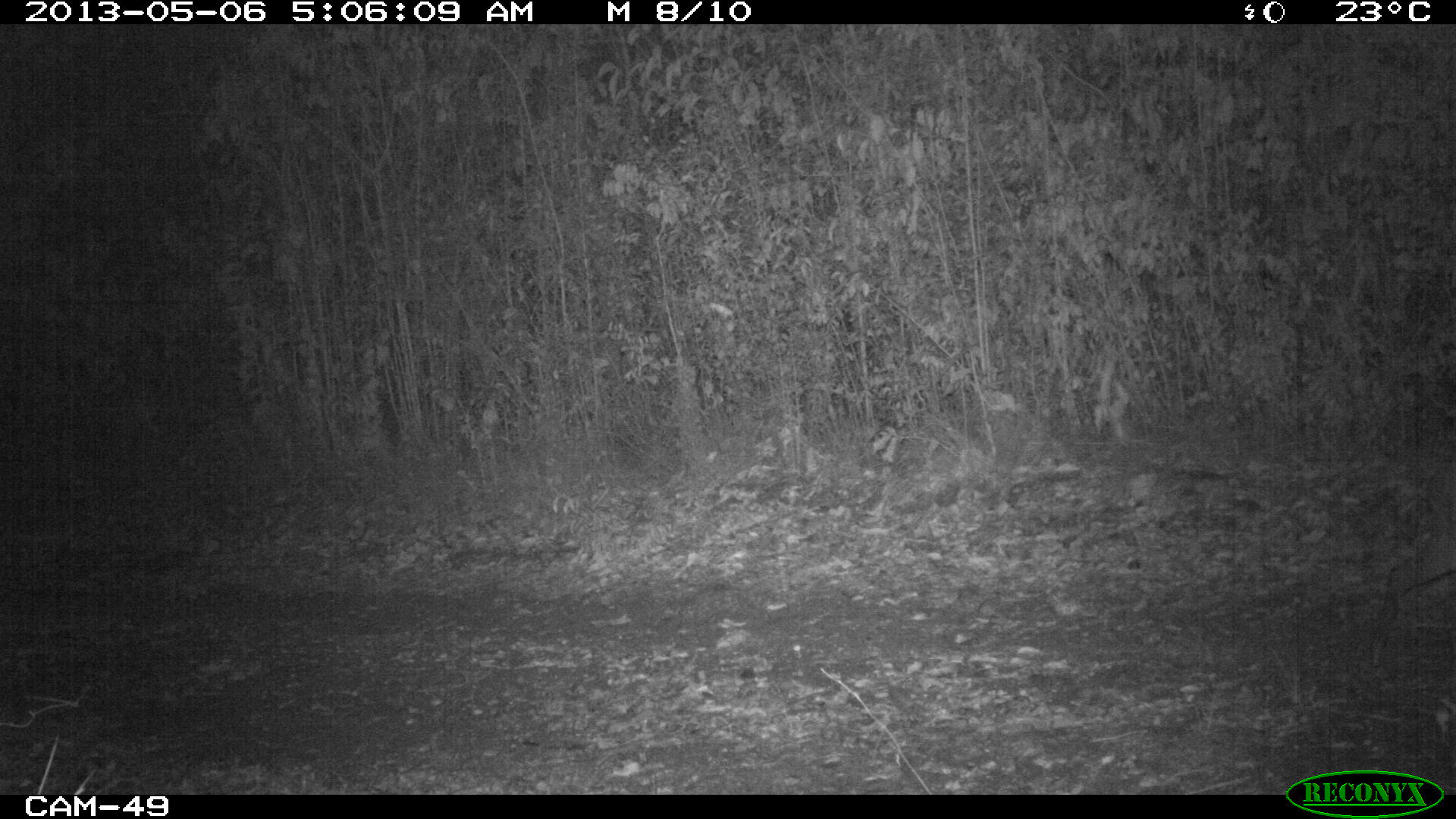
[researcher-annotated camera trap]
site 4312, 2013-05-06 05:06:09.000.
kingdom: Animalia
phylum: Chordata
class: Mammalia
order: Artiodactyla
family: Cervidae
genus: Odocoileus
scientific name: Odocoileus virginianus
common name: white-tailed deer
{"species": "Odocoileus virginianus (white-tailed deer)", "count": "1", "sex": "female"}